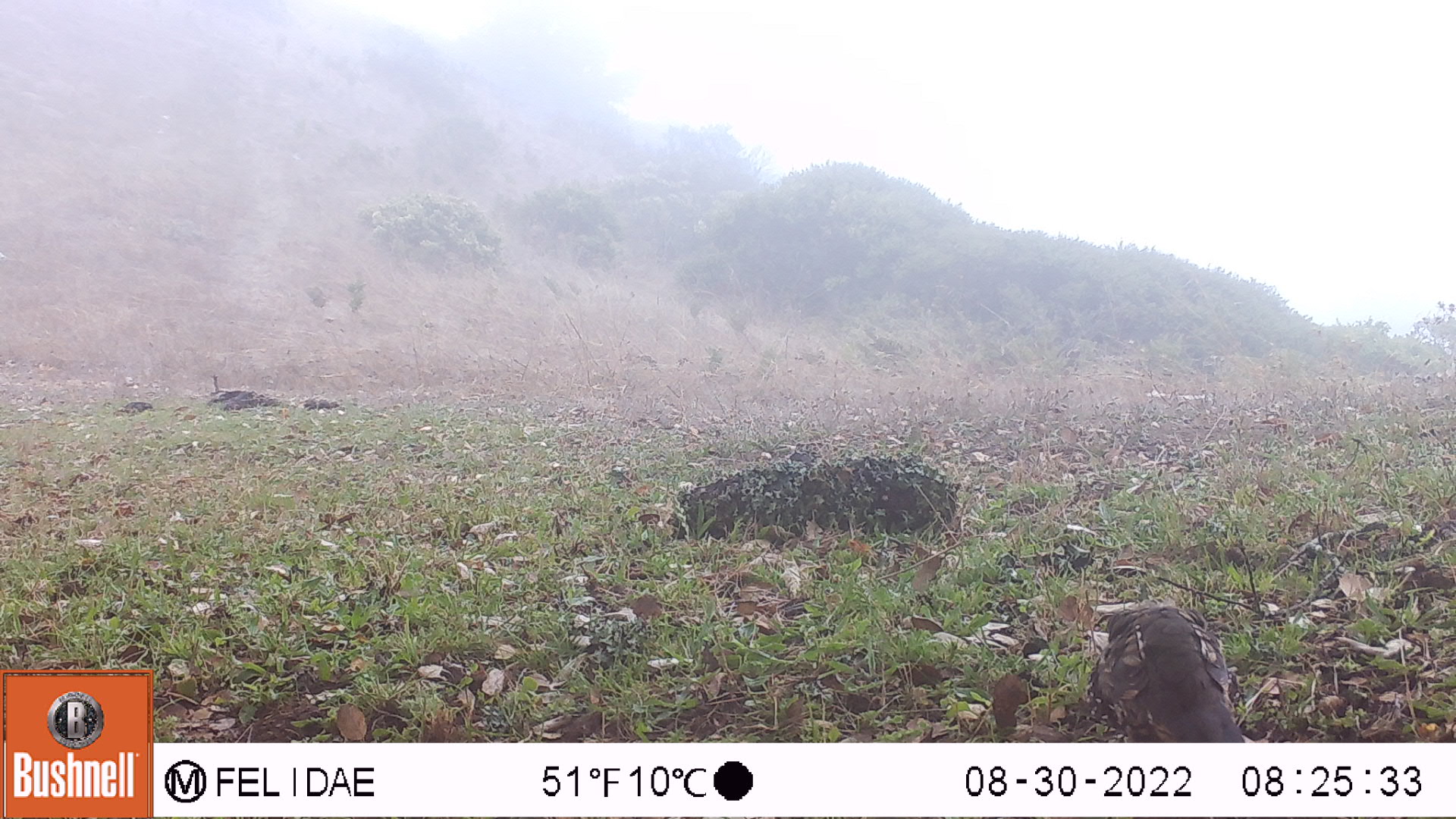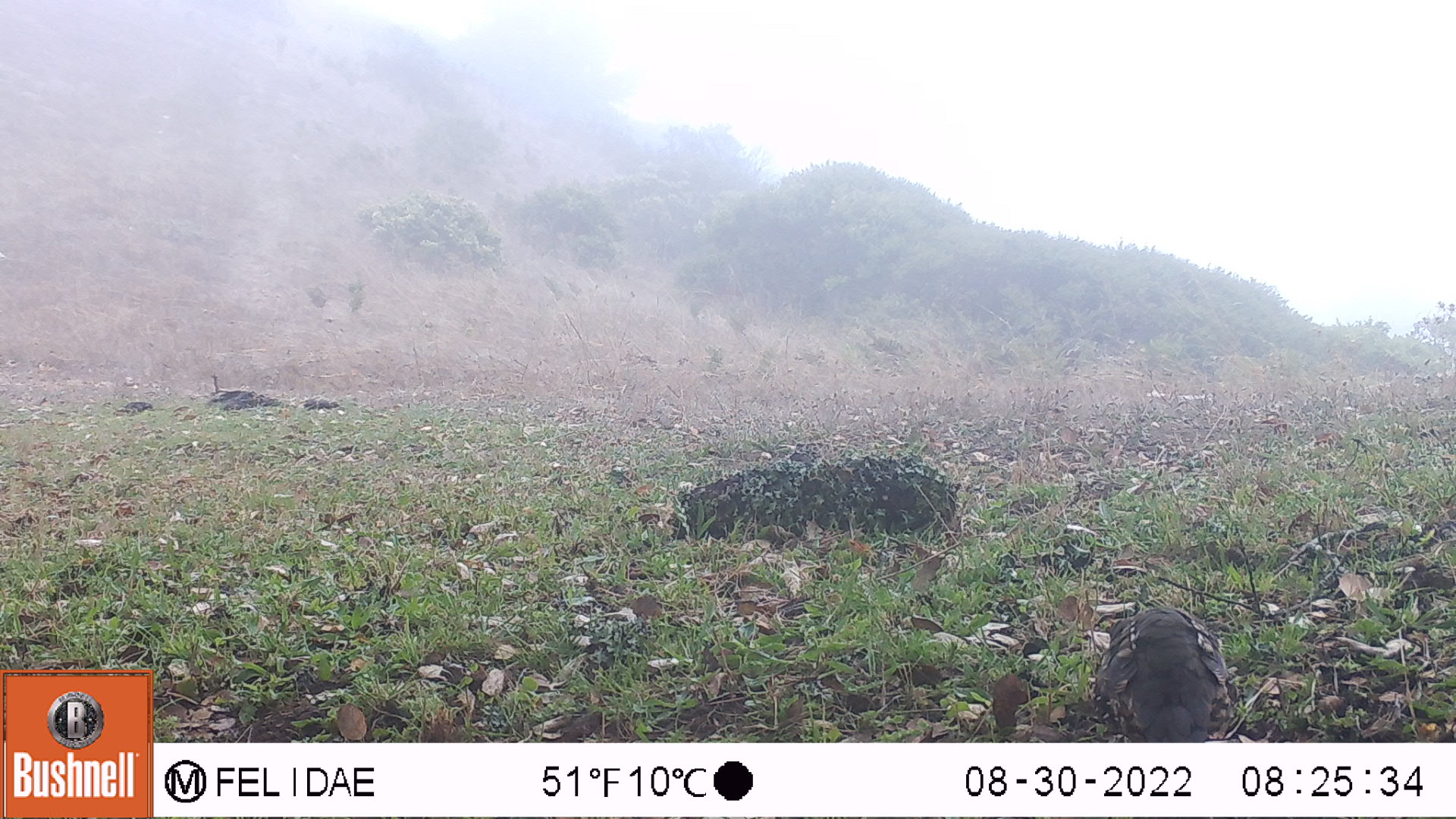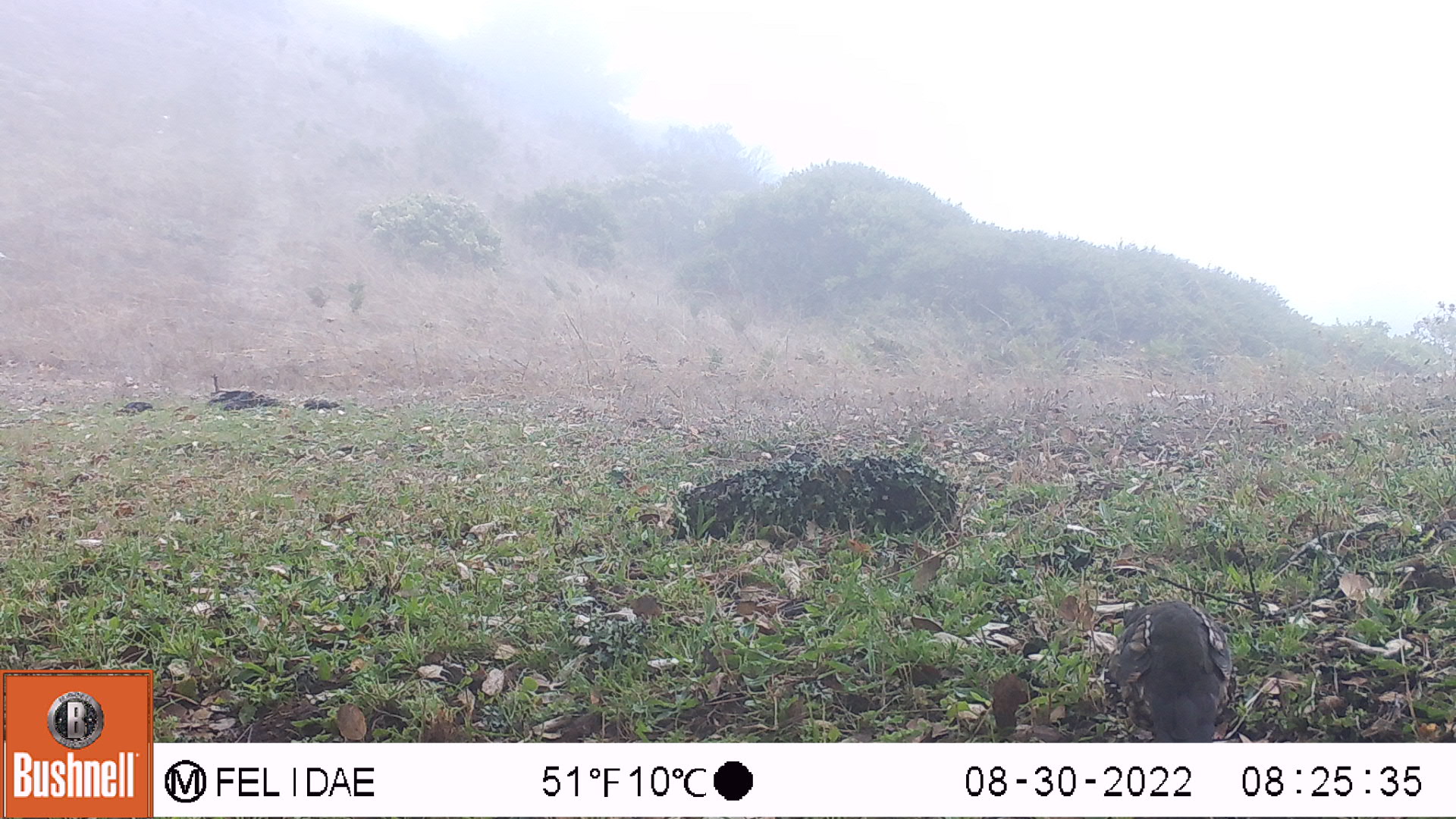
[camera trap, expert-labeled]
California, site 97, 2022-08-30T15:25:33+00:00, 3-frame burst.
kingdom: Animalia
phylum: Chordata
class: Aves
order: Galliformes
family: Odontophoridae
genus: Callipepla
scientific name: Callipepla californica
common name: california quail